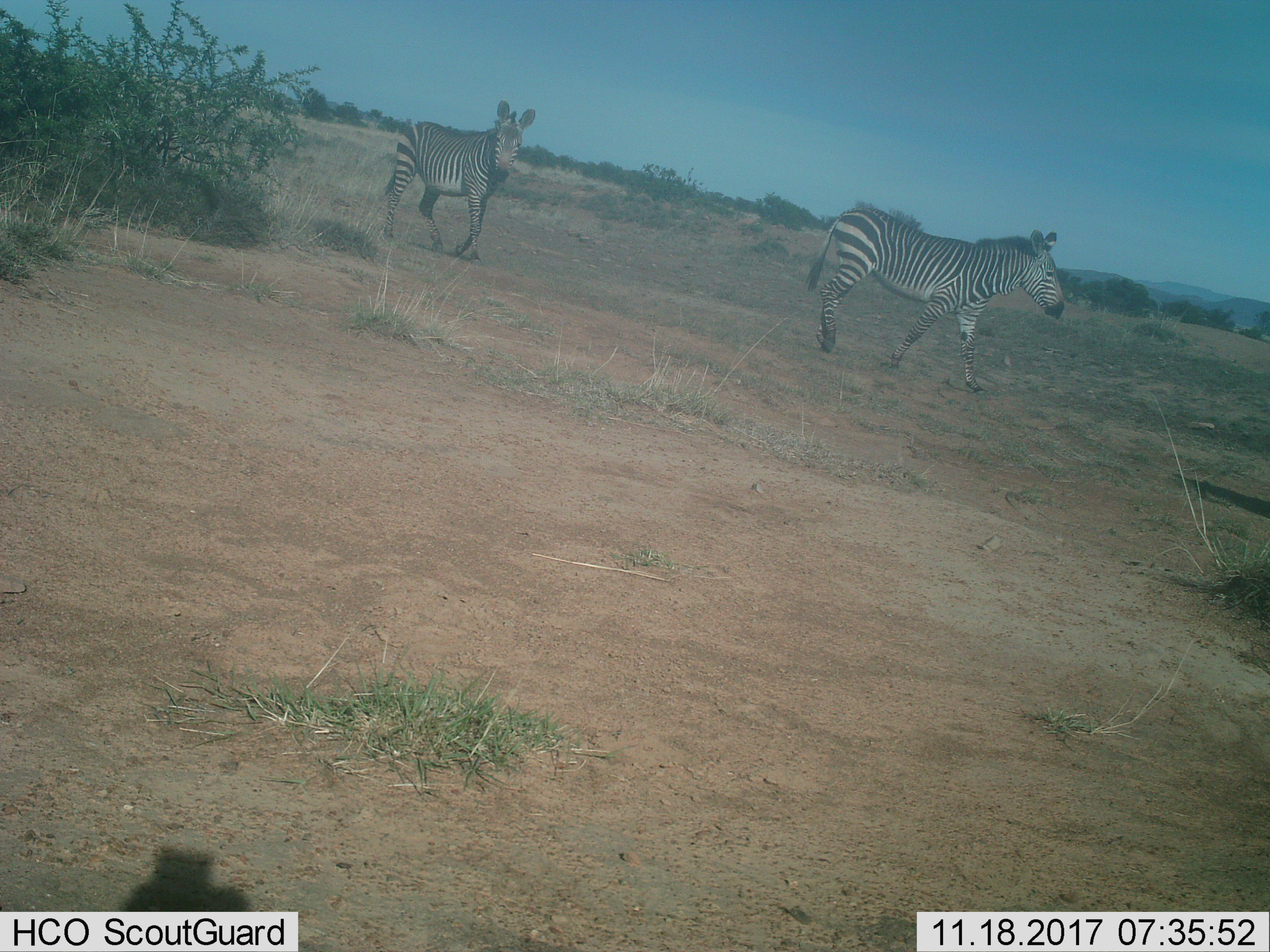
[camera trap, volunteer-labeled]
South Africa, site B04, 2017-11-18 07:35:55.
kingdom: Animalia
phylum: Chordata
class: Mammalia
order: Perissodactyla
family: Equidae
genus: Equus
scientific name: Equus zebra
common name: mountain zebra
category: zebramountain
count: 2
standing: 22%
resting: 0%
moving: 89%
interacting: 11%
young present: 11%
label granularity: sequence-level